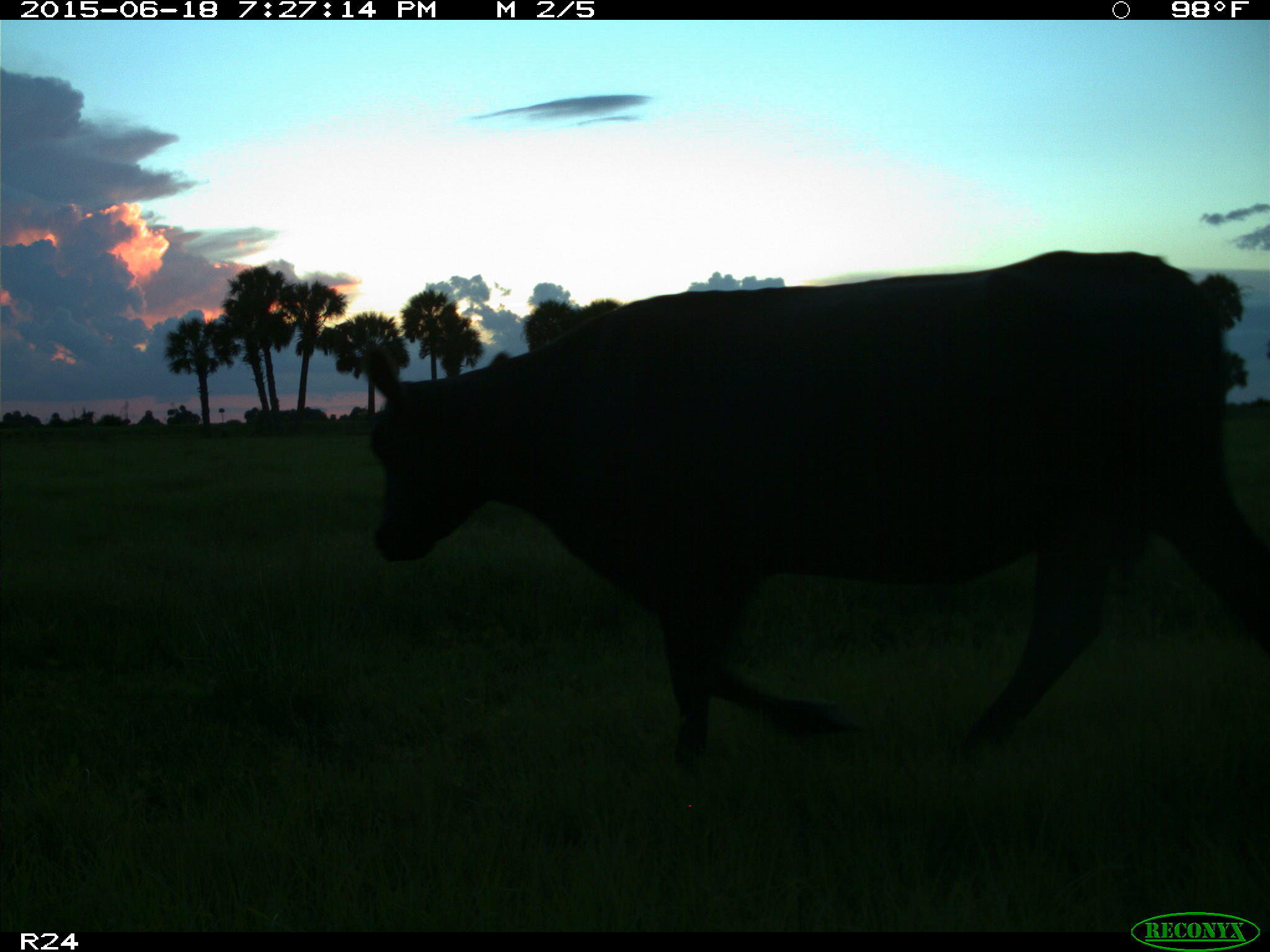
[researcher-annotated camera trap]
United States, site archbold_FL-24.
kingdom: Animalia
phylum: Chordata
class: Mammalia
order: Artiodactyla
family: Bovidae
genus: Bos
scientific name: Bos taurus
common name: domestic cow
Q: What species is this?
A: Bos taurus (domestic cow).